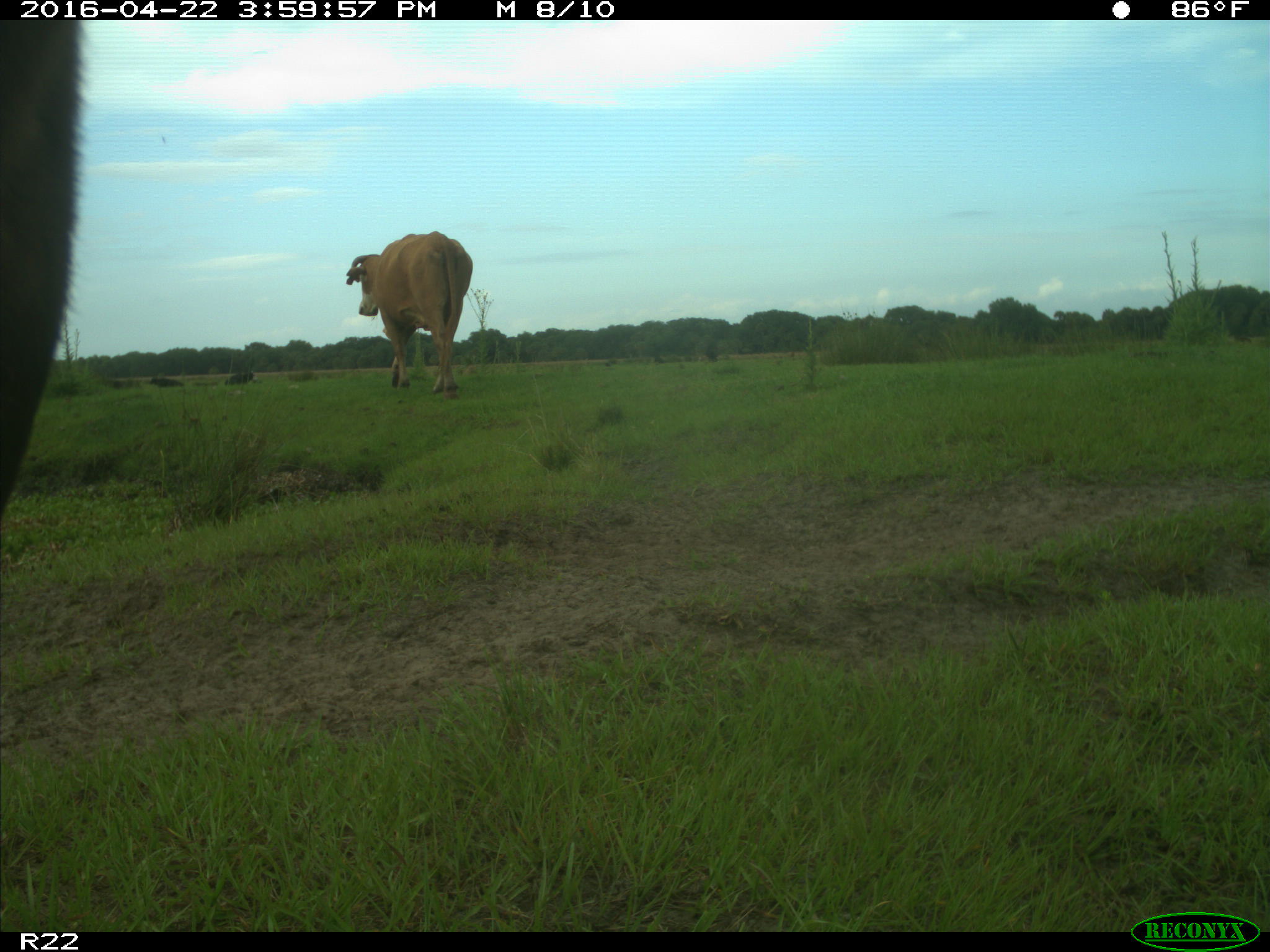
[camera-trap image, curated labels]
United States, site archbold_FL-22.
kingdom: Animalia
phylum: Chordata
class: Mammalia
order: Artiodactyla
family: Bovidae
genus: Bos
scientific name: Bos taurus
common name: domestic cow